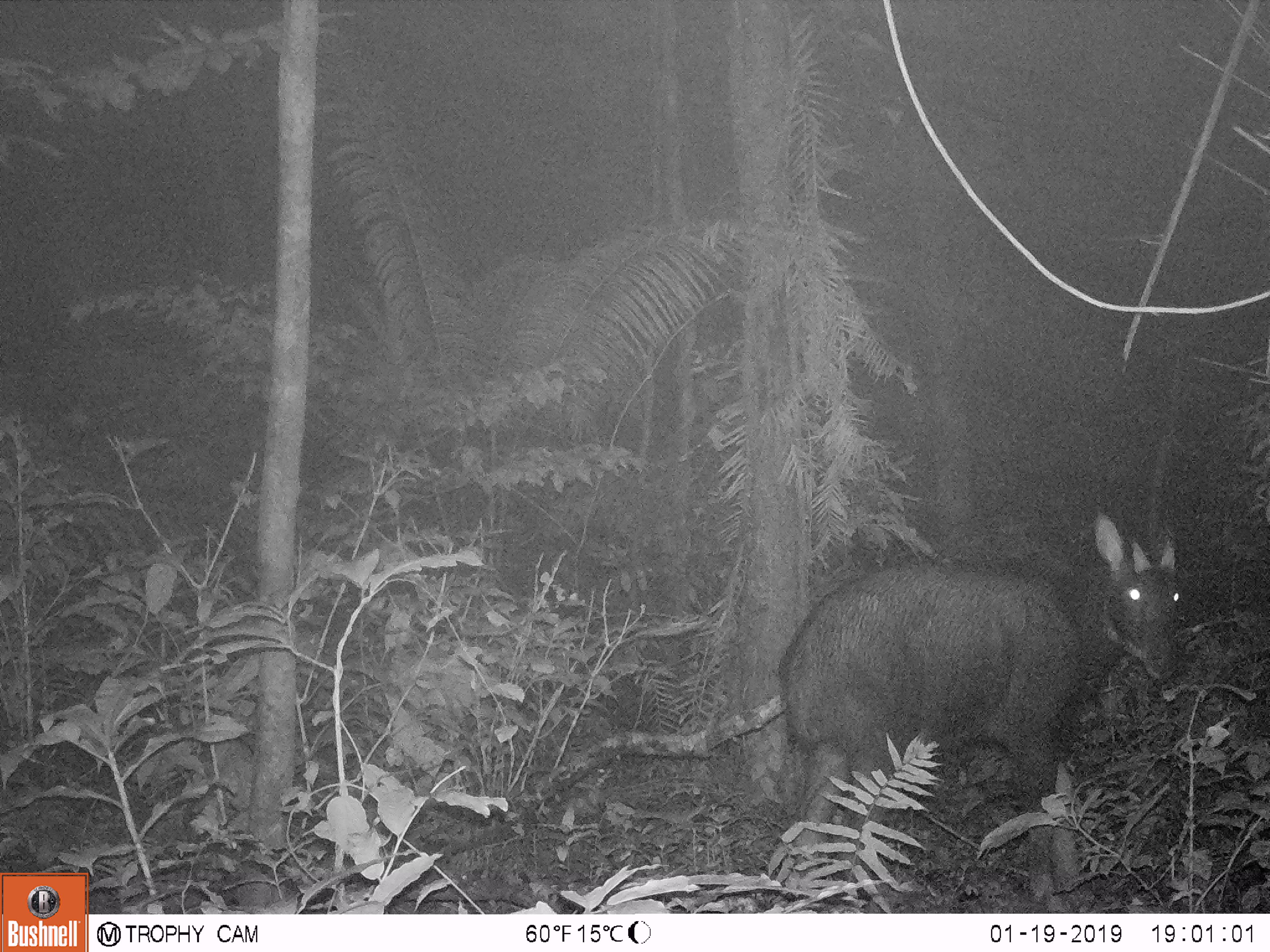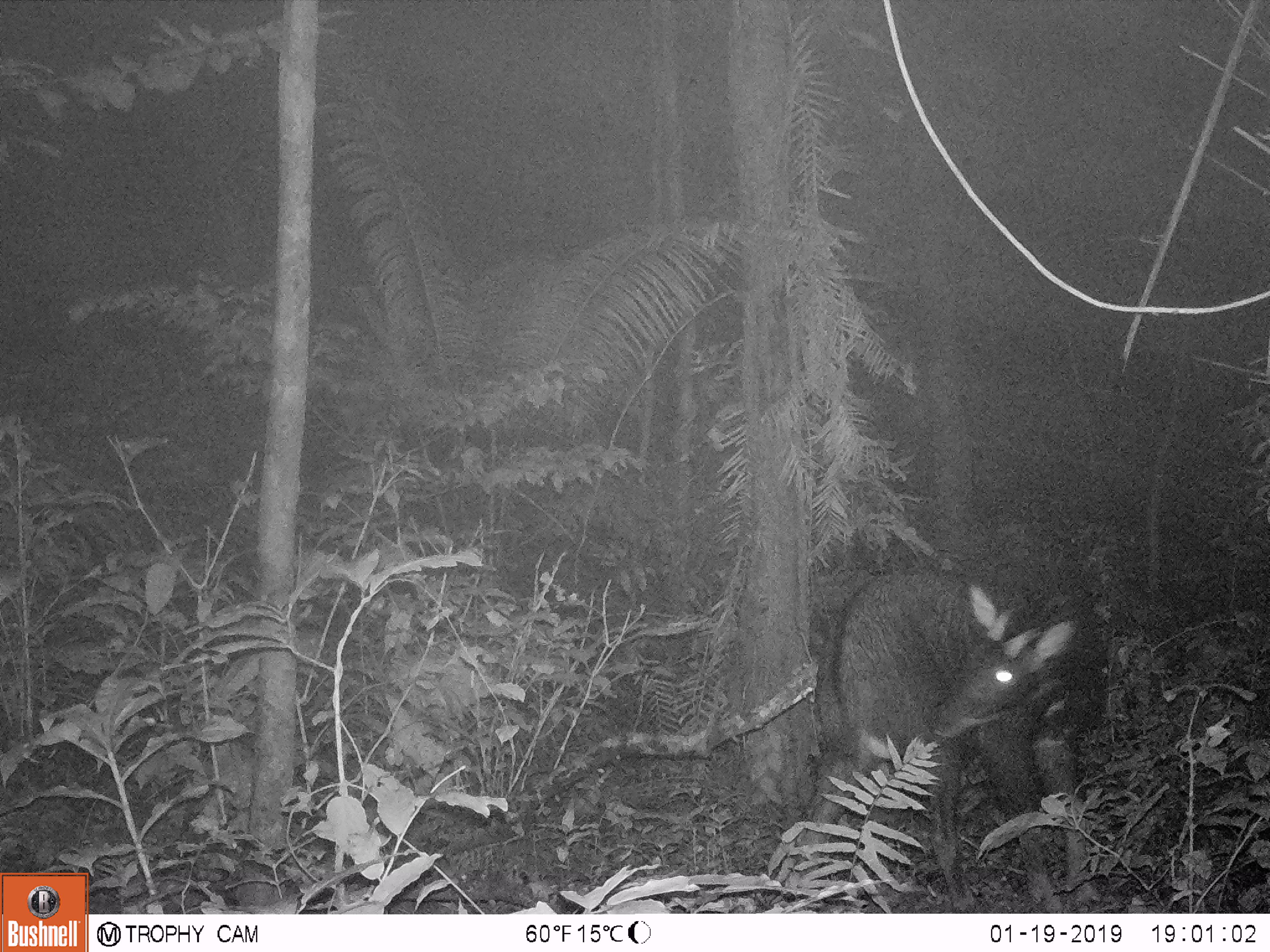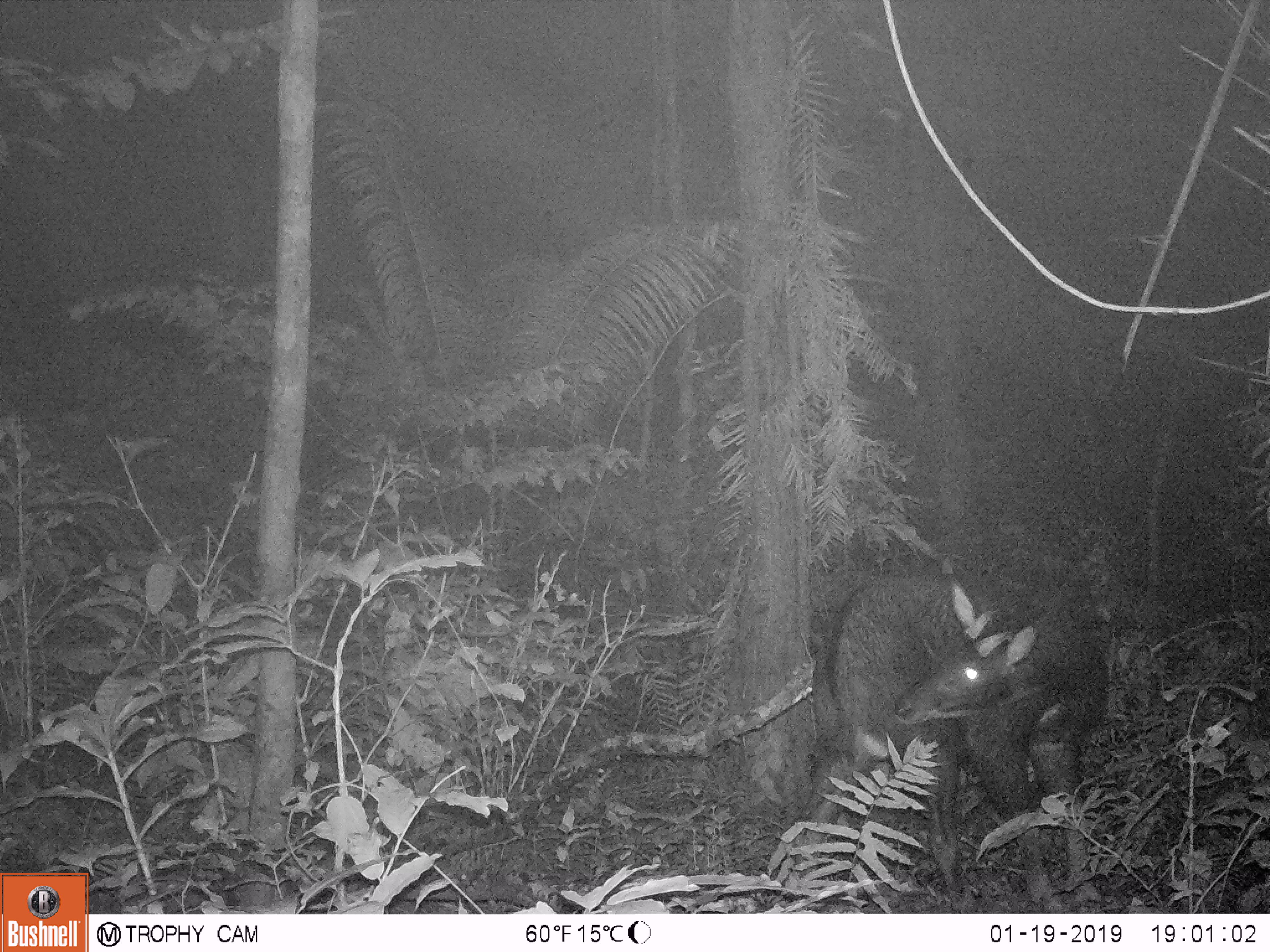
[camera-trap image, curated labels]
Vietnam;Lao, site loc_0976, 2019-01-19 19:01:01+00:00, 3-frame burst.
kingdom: Animalia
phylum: Chordata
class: Mammalia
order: Artiodactyla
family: Bovidae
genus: Capricornis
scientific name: Capricornis sumatraensis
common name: chinese serow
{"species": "chinese serow (Capricornis sumatraensis)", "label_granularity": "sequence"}